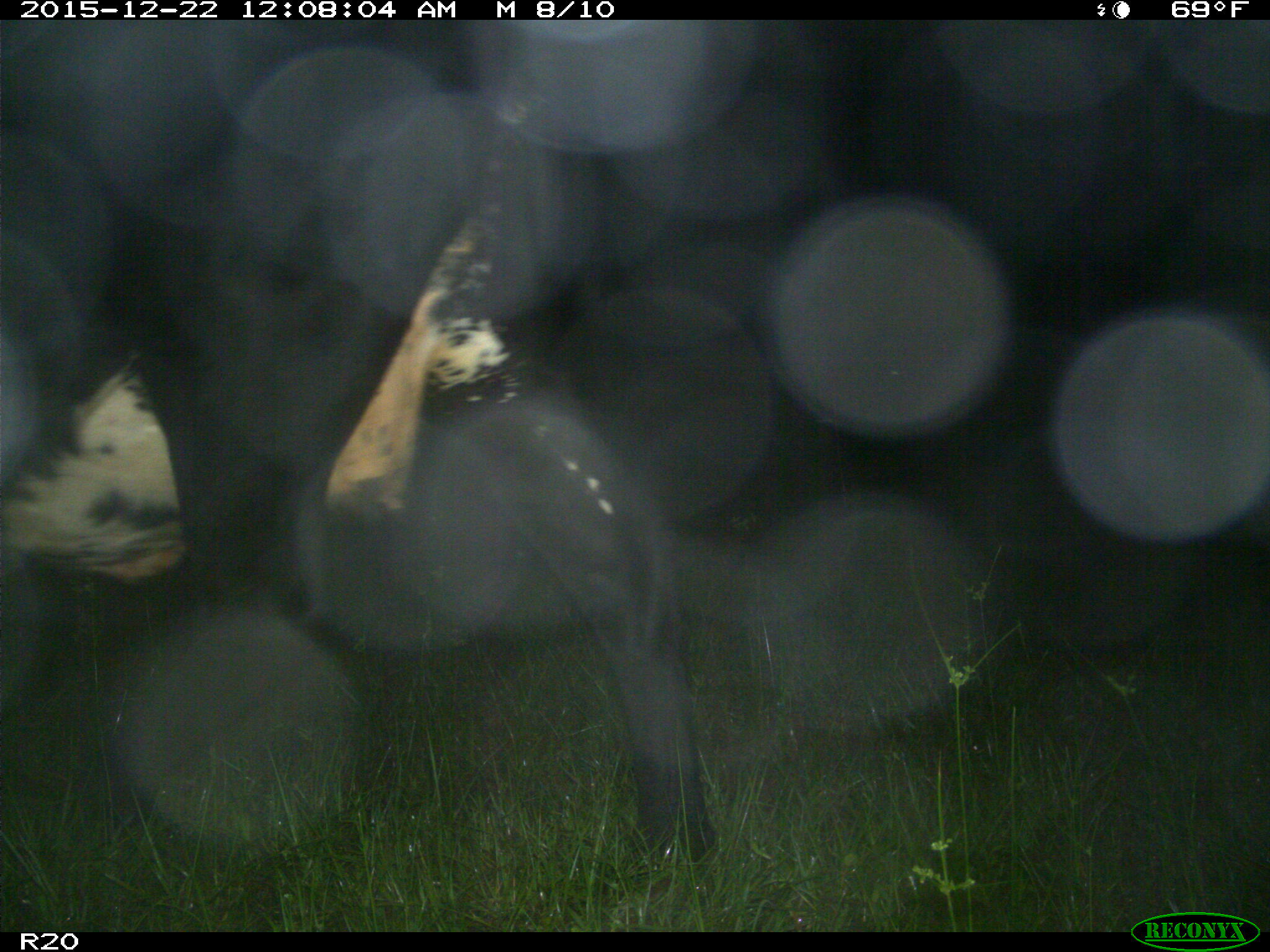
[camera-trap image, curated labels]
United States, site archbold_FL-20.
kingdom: Animalia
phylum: Chordata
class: Mammalia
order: Artiodactyla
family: Bovidae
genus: Bos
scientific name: Bos taurus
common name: domestic cow